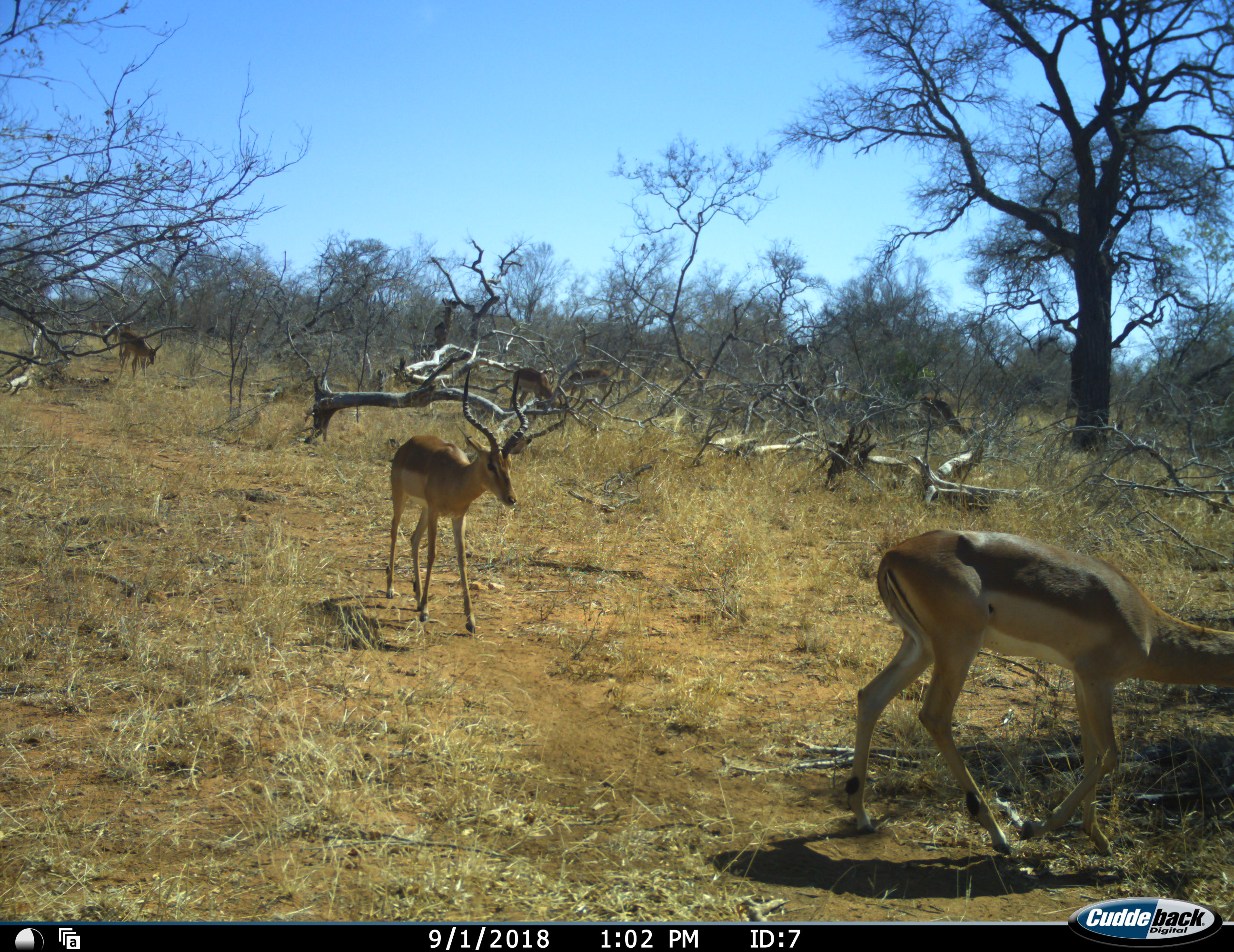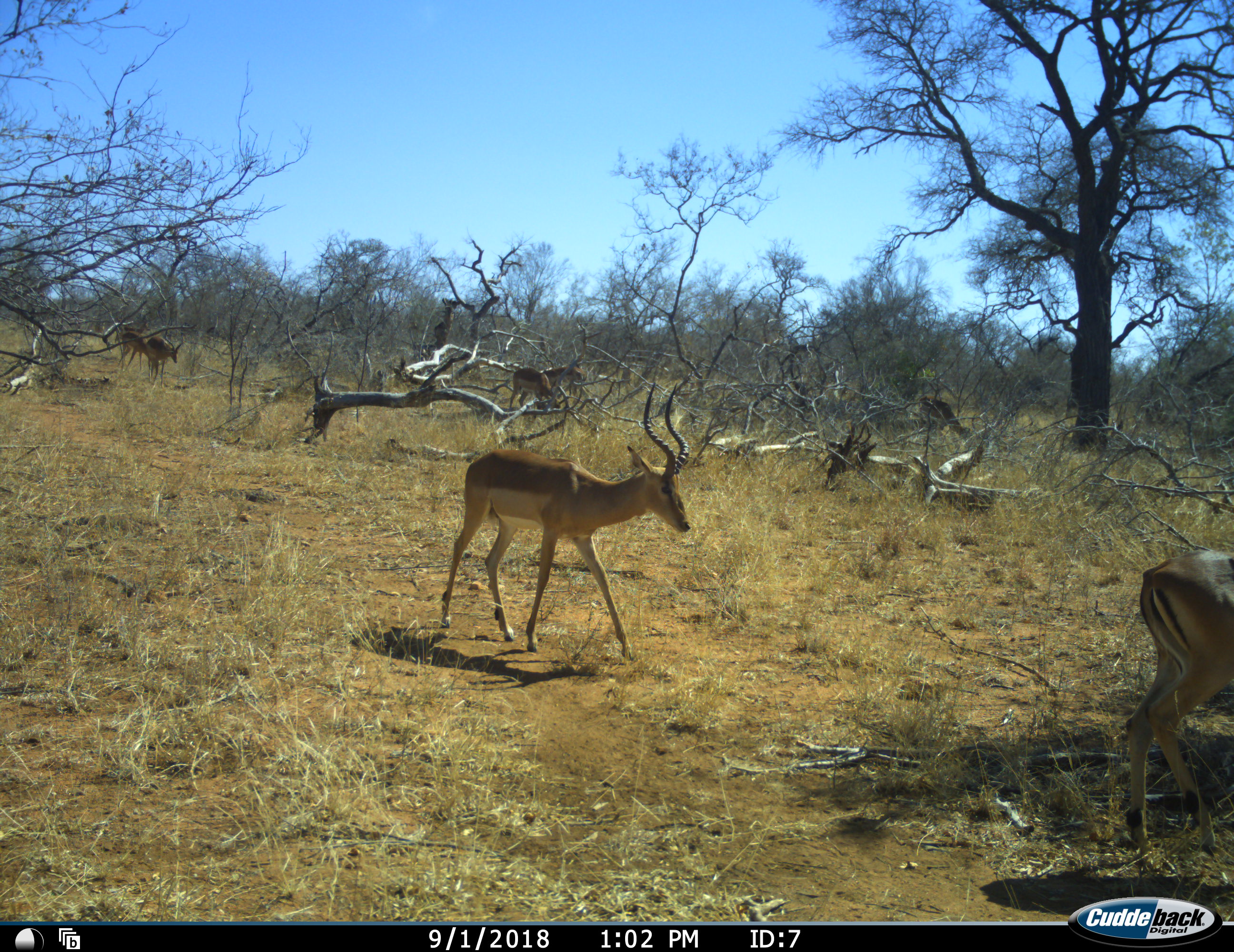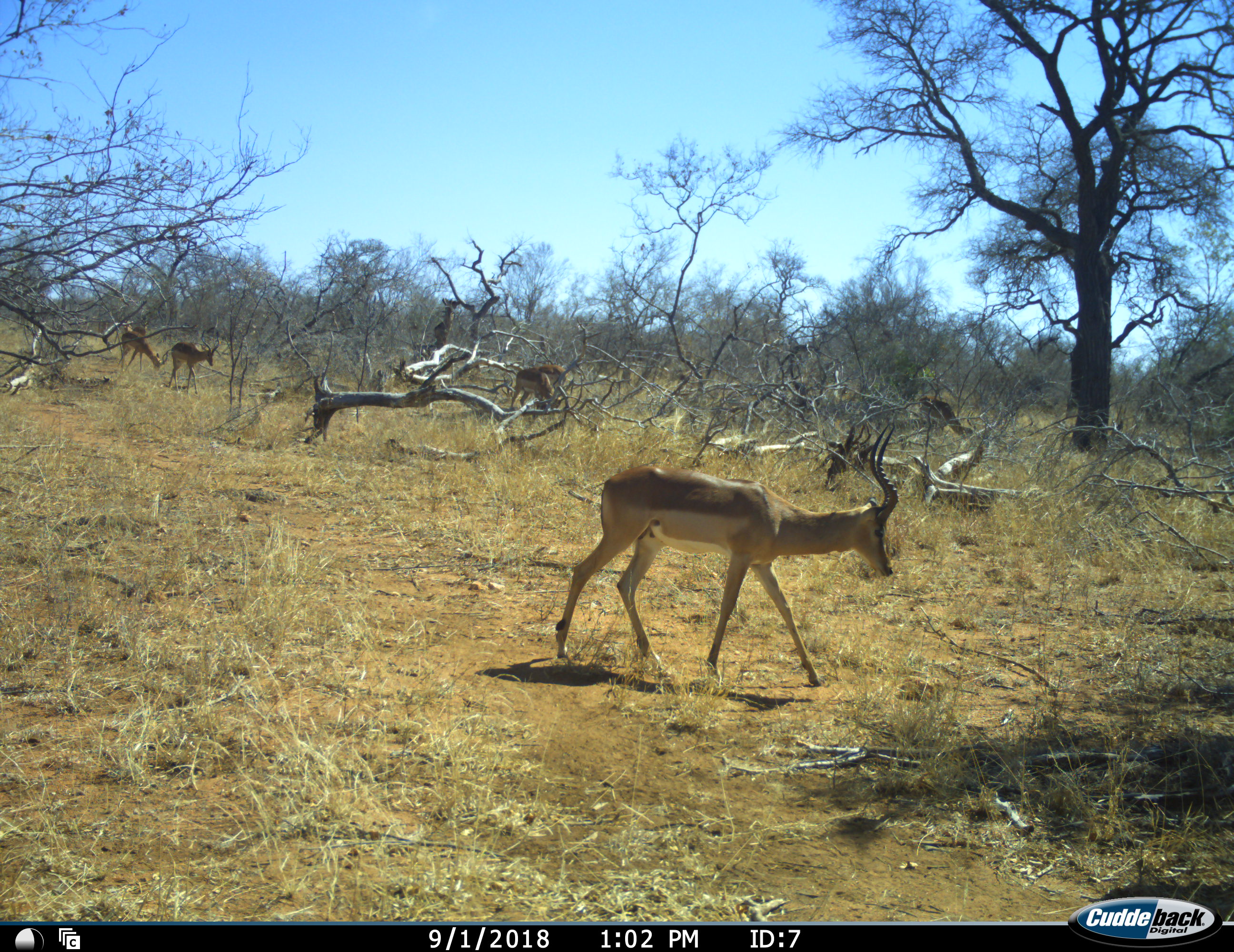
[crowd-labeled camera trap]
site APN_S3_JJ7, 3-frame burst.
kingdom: Animalia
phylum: Chordata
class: Mammalia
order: Artiodactyla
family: Bovidae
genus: Aepyceros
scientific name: Aepyceros melampus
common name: impala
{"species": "impala (Aepyceros melampus)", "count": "6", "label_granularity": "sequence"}